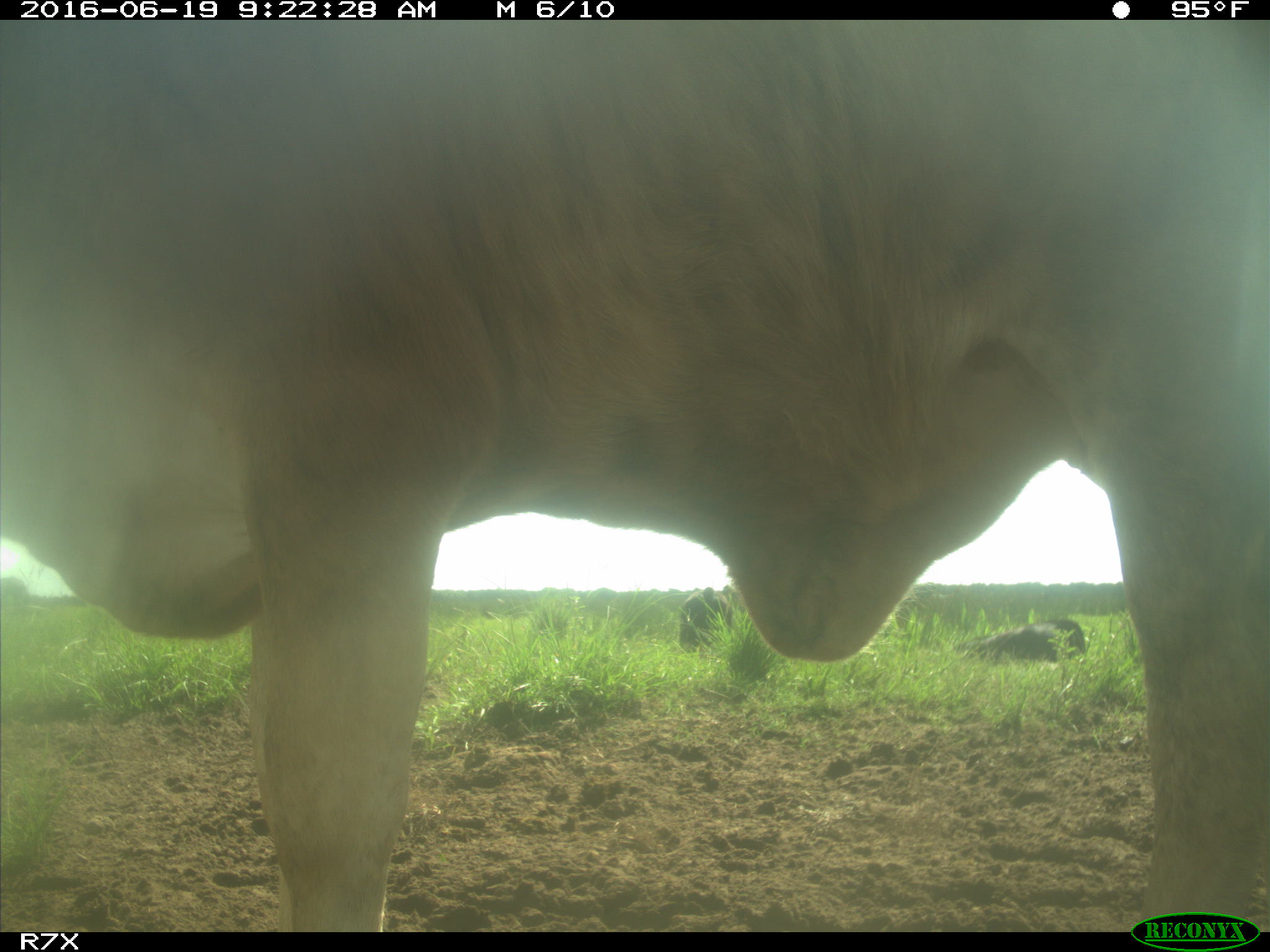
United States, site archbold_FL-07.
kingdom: Animalia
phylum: Chordata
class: Mammalia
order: Artiodactyla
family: Bovidae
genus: Bos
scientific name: Bos taurus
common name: domestic cow